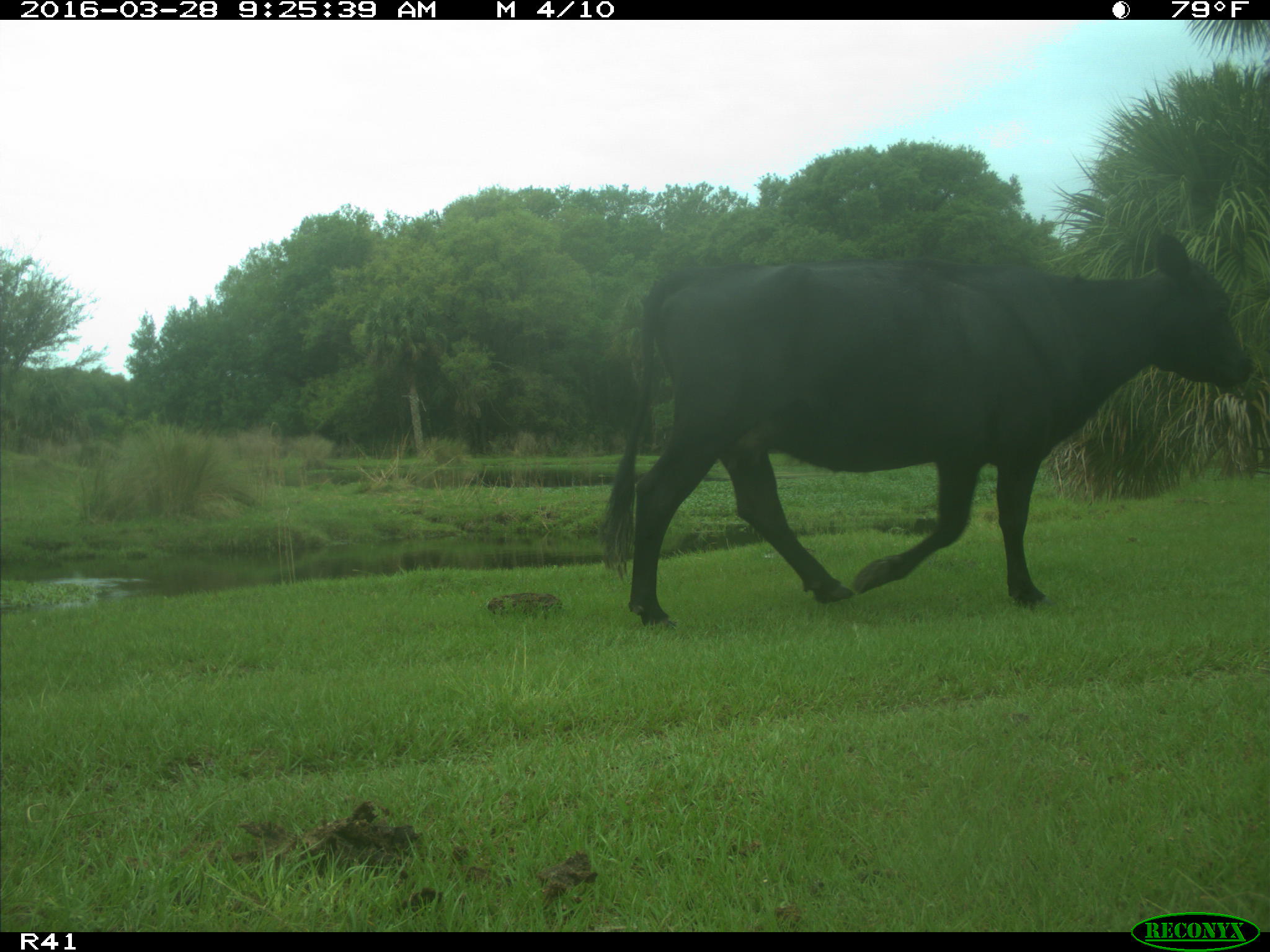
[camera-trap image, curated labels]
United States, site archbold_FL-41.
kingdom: Animalia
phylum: Chordata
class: Mammalia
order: Artiodactyla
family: Bovidae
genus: Bos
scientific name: Bos taurus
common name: domestic cow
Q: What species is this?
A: Bos taurus (domestic cow).